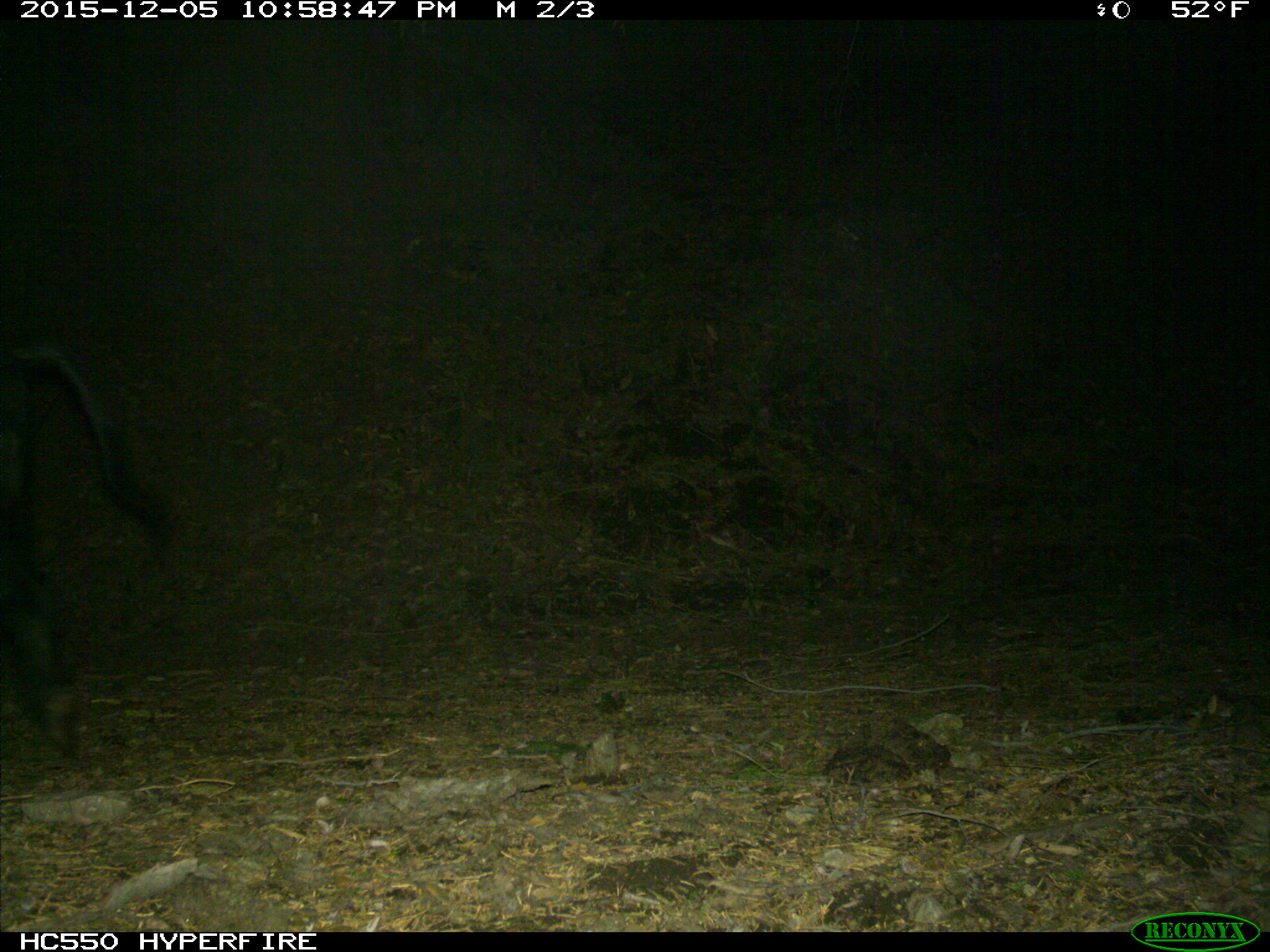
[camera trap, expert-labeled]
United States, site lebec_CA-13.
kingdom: Animalia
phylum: Chordata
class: Mammalia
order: Artiodactyla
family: Suidae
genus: Sus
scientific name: Sus scrofa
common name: wild boar